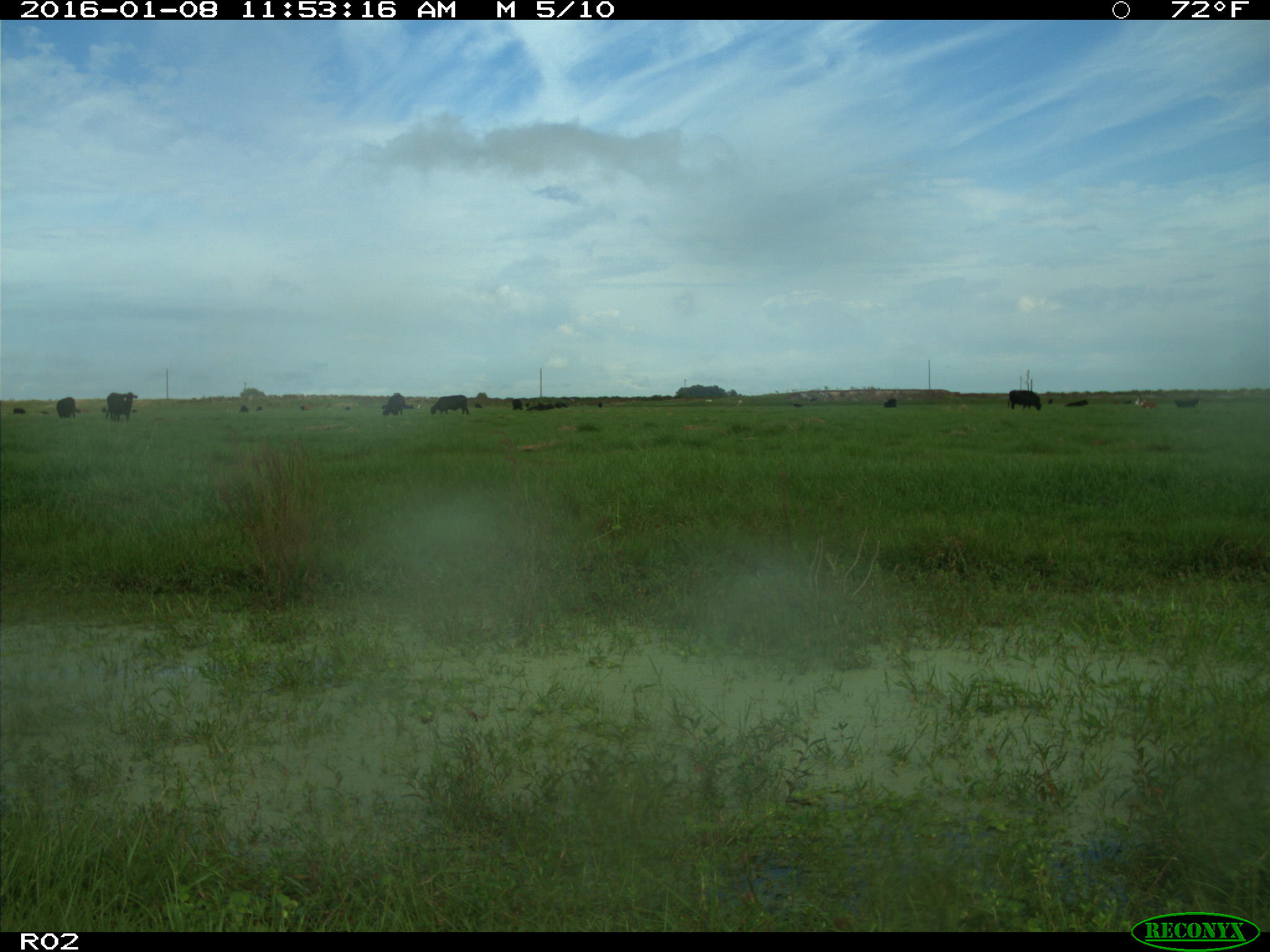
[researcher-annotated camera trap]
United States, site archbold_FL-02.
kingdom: Animalia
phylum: Chordata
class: Mammalia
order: Artiodactyla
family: Bovidae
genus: Bos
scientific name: Bos taurus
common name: domestic cow